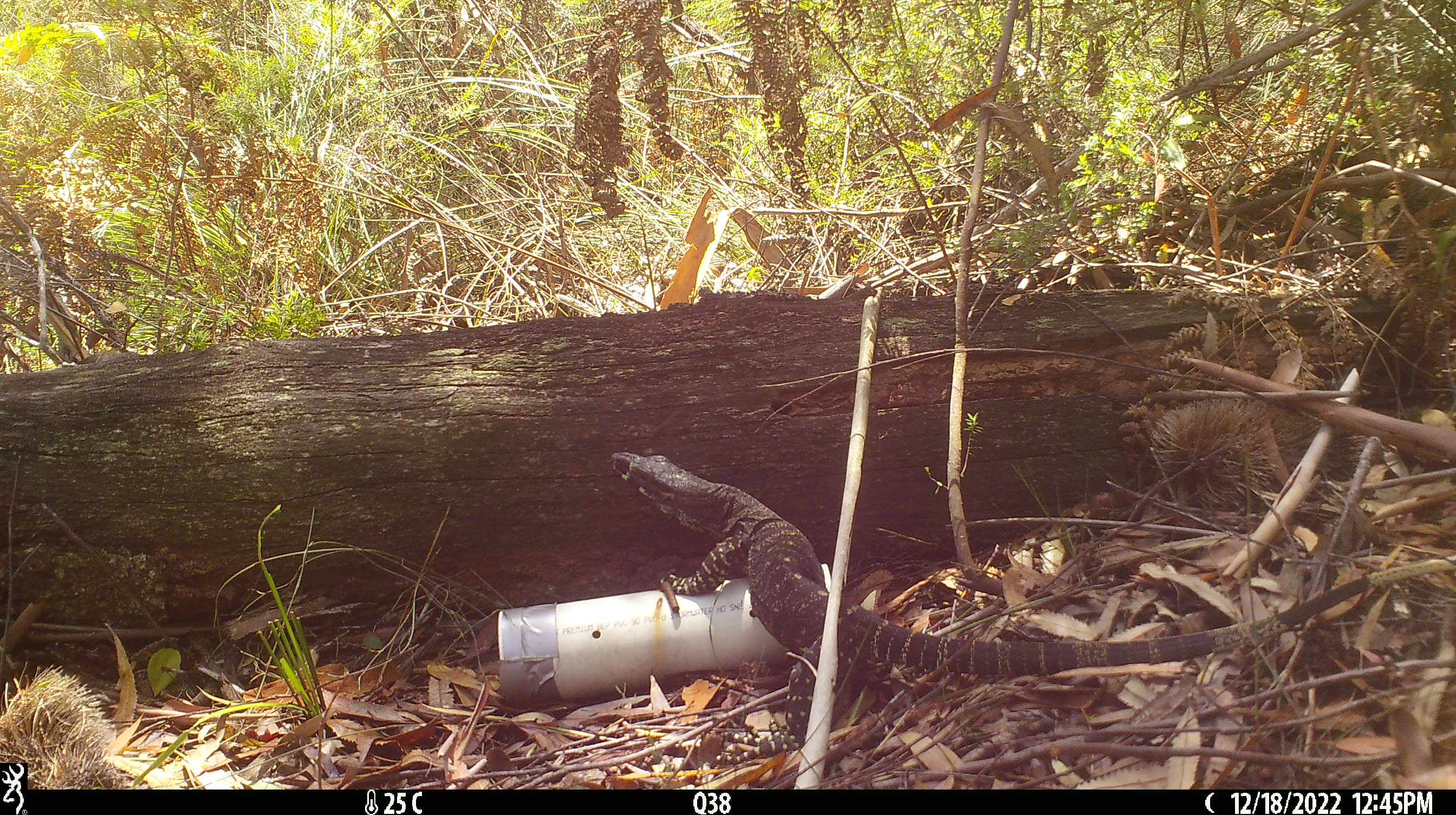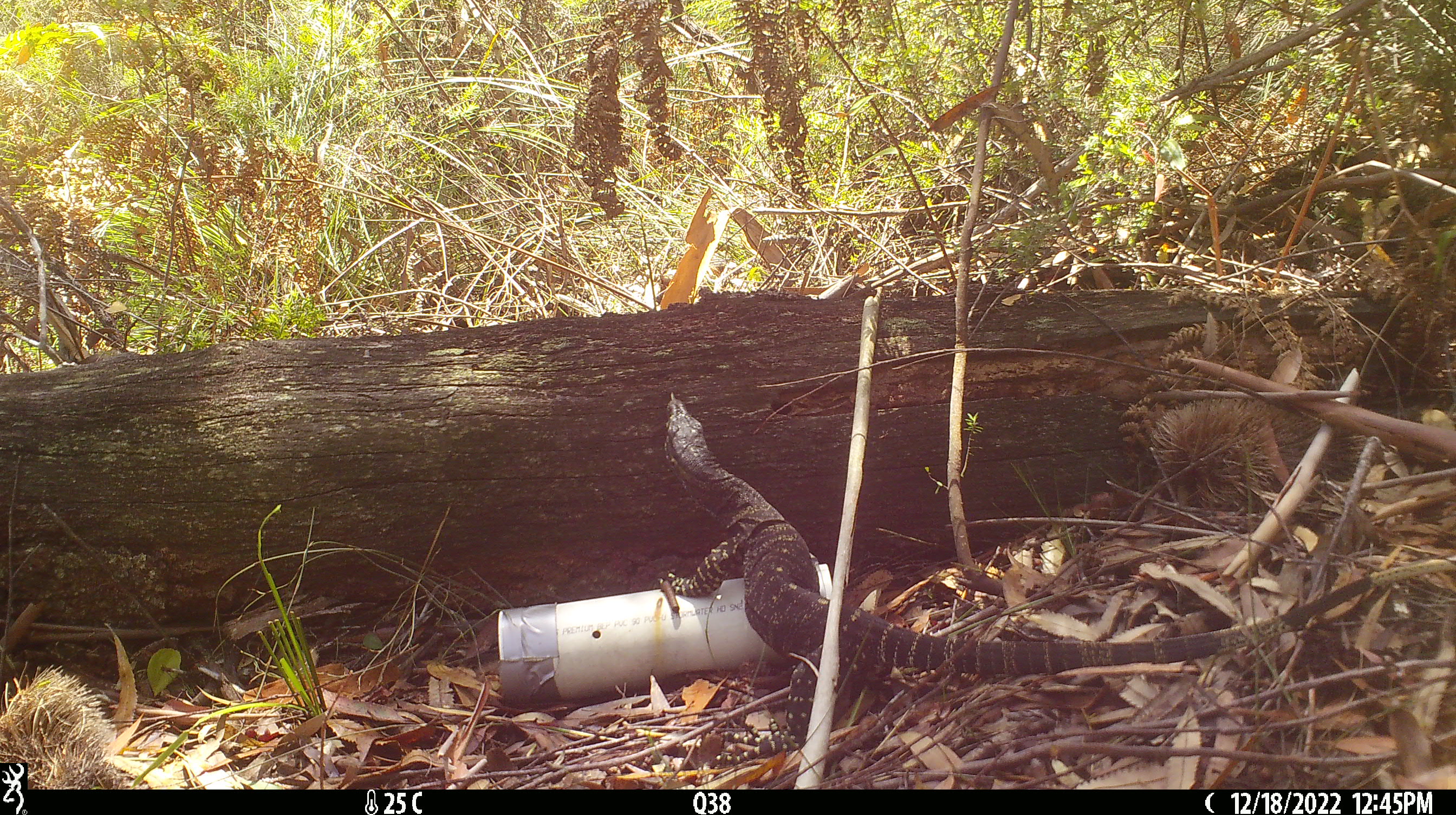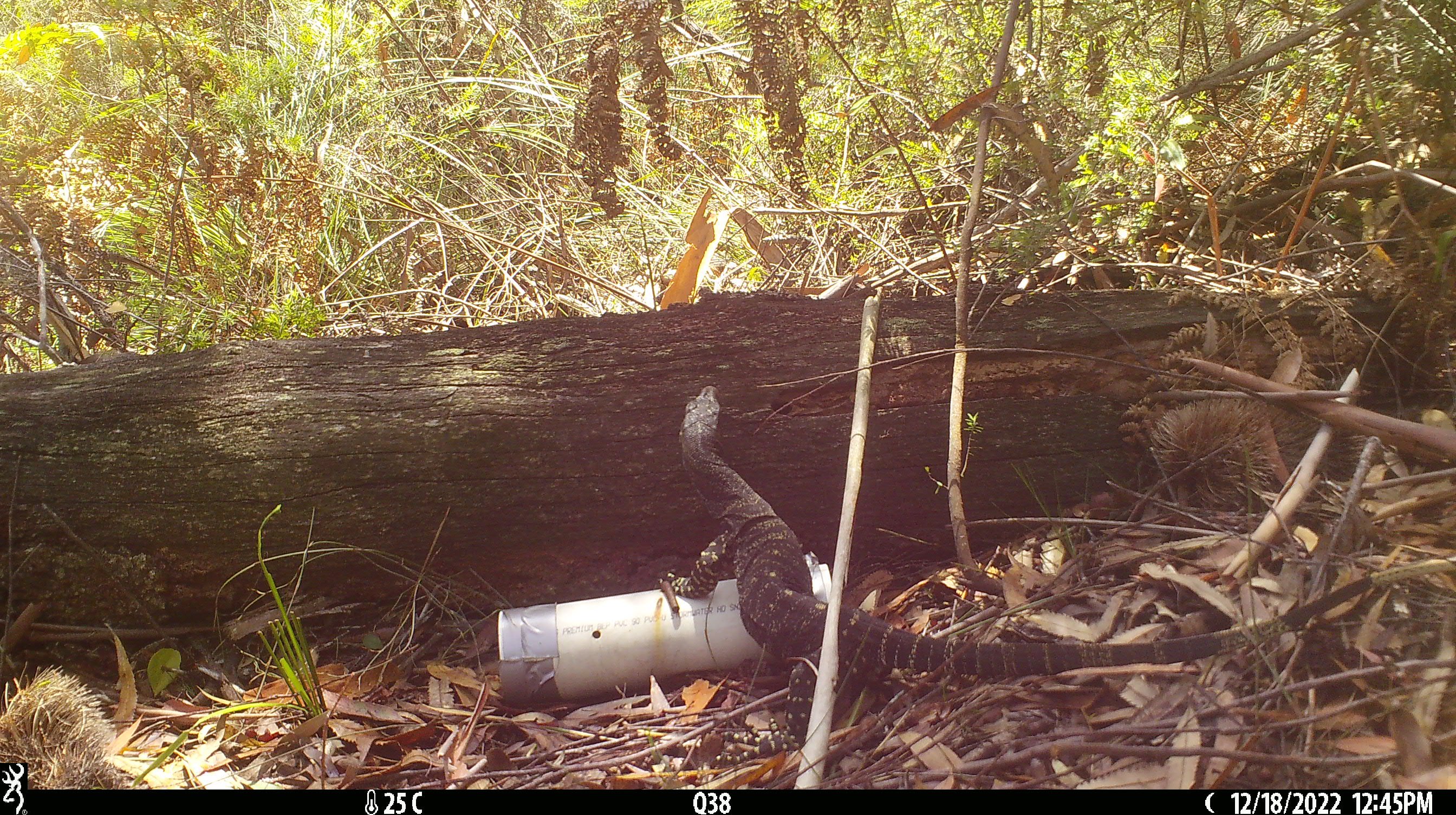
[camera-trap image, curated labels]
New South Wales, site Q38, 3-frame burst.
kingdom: Animalia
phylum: Chordata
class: Reptilia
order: Squamata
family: Varanidae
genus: Varanus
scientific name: Varanus varius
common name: lace monitor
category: goanna